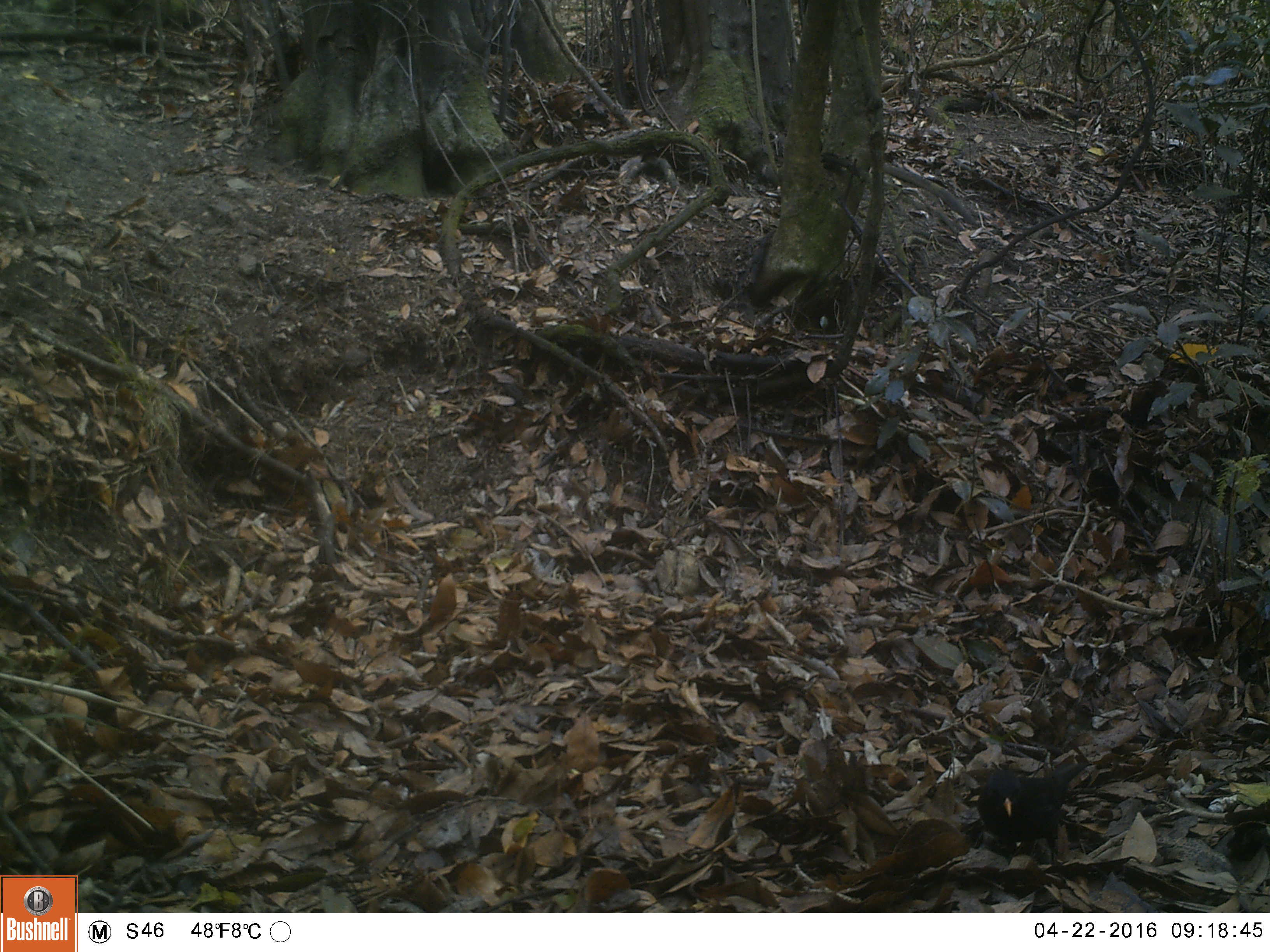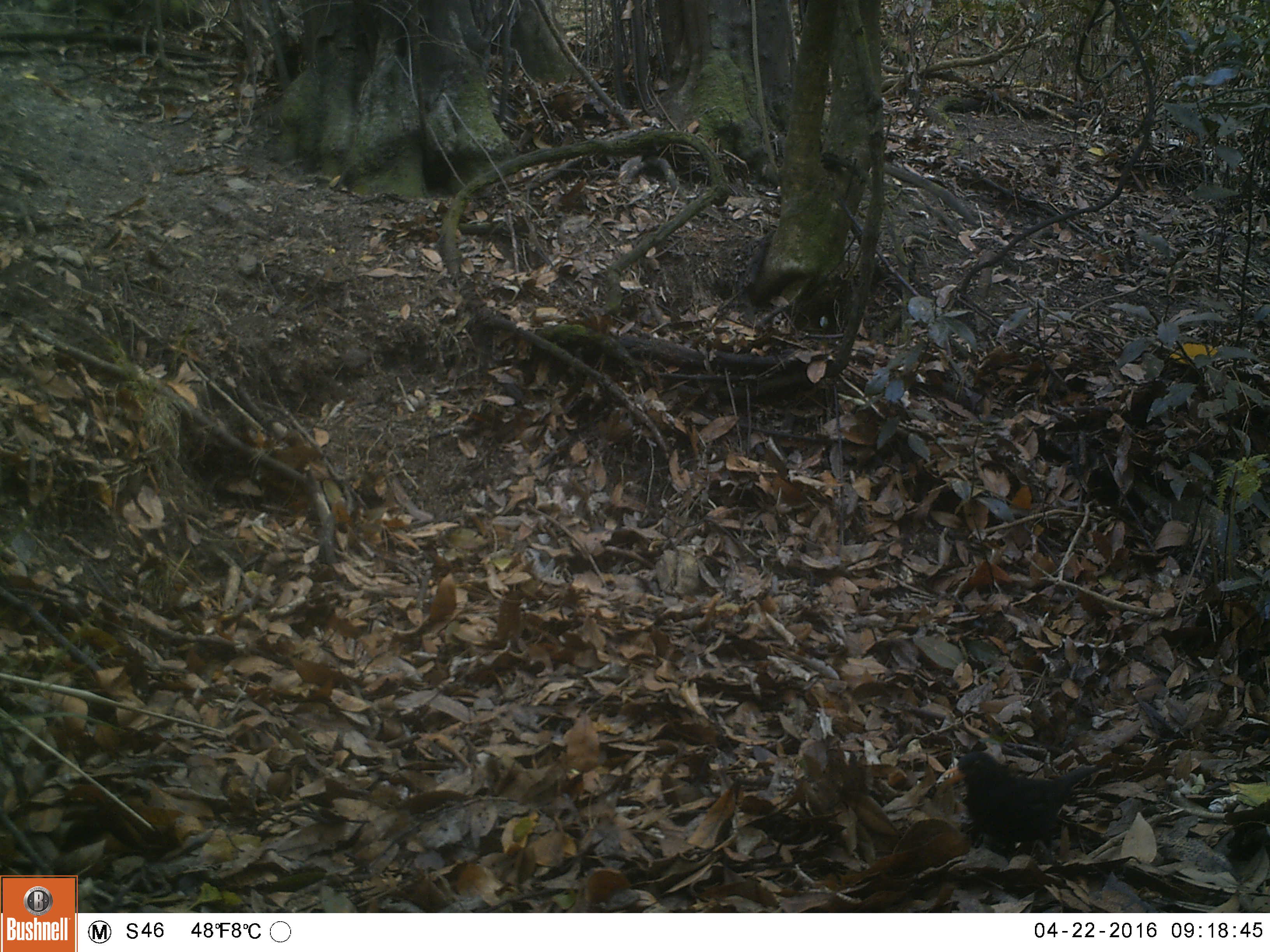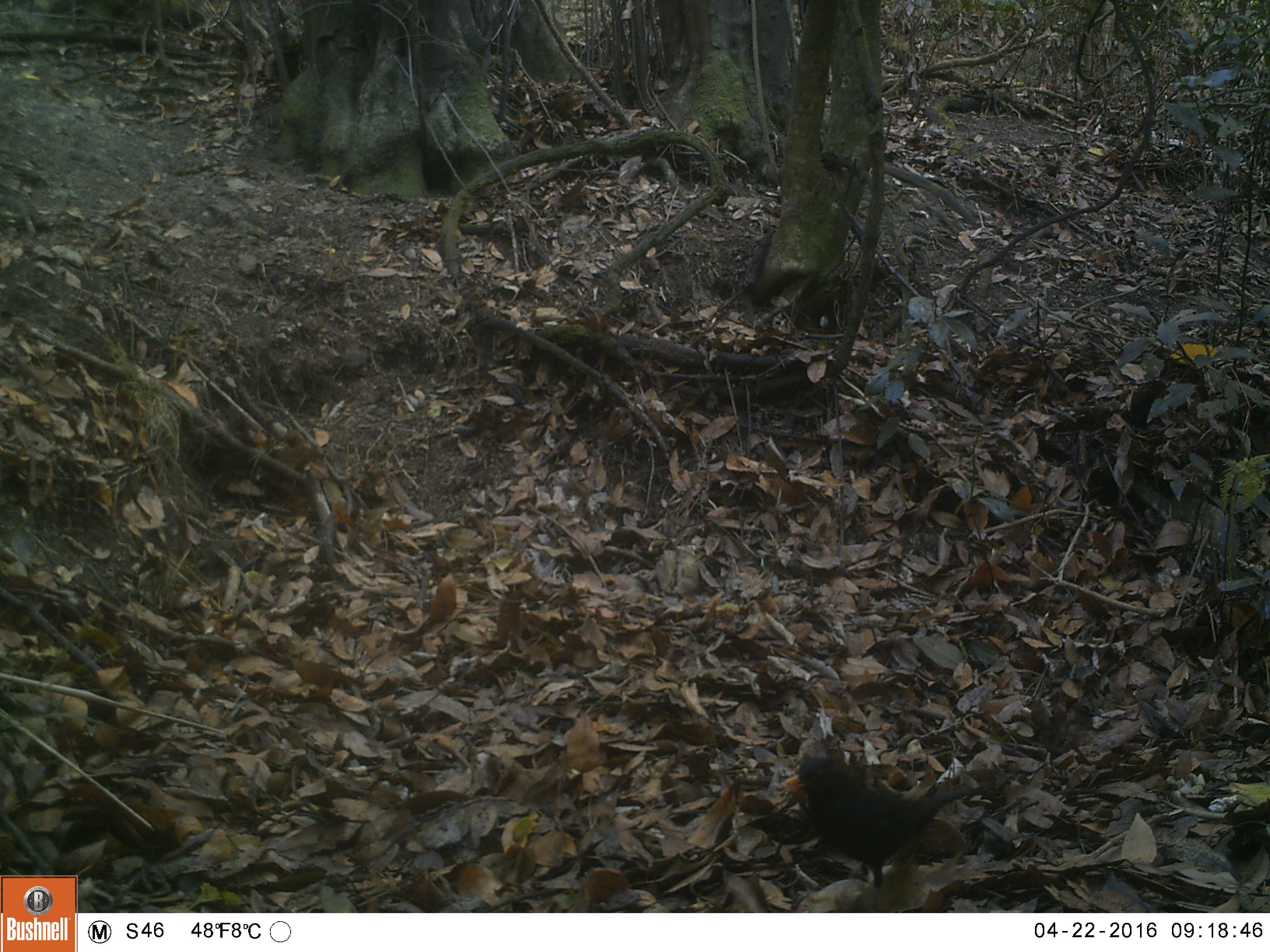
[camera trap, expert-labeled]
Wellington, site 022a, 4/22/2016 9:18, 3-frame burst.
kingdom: Animalia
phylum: Chordata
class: Aves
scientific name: Aves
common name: bird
Bird (Aves).